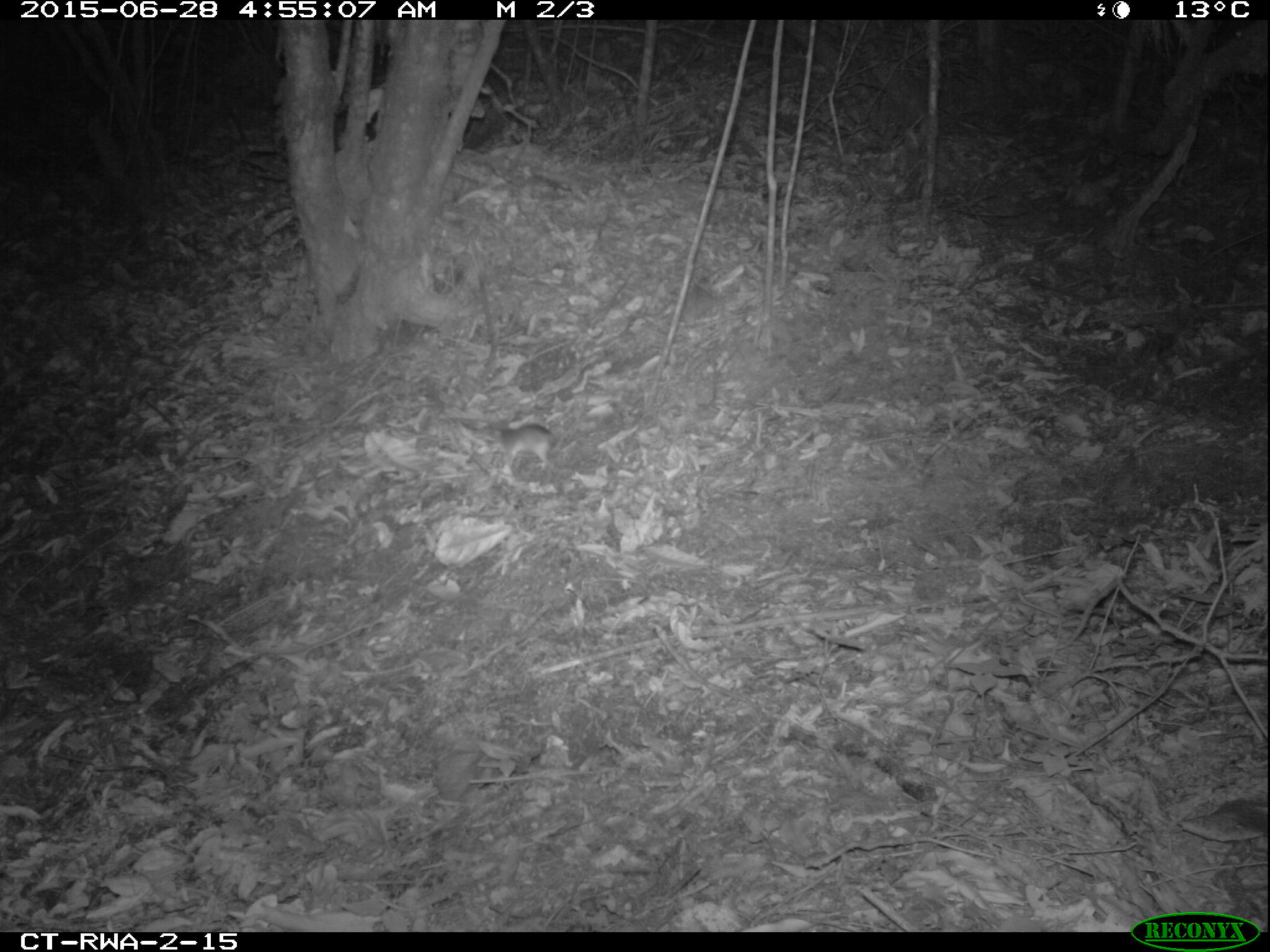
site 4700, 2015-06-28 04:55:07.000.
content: unidentified animal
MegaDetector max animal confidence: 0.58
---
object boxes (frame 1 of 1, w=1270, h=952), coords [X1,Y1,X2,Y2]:
unidentifiable: [455,418,558,476]